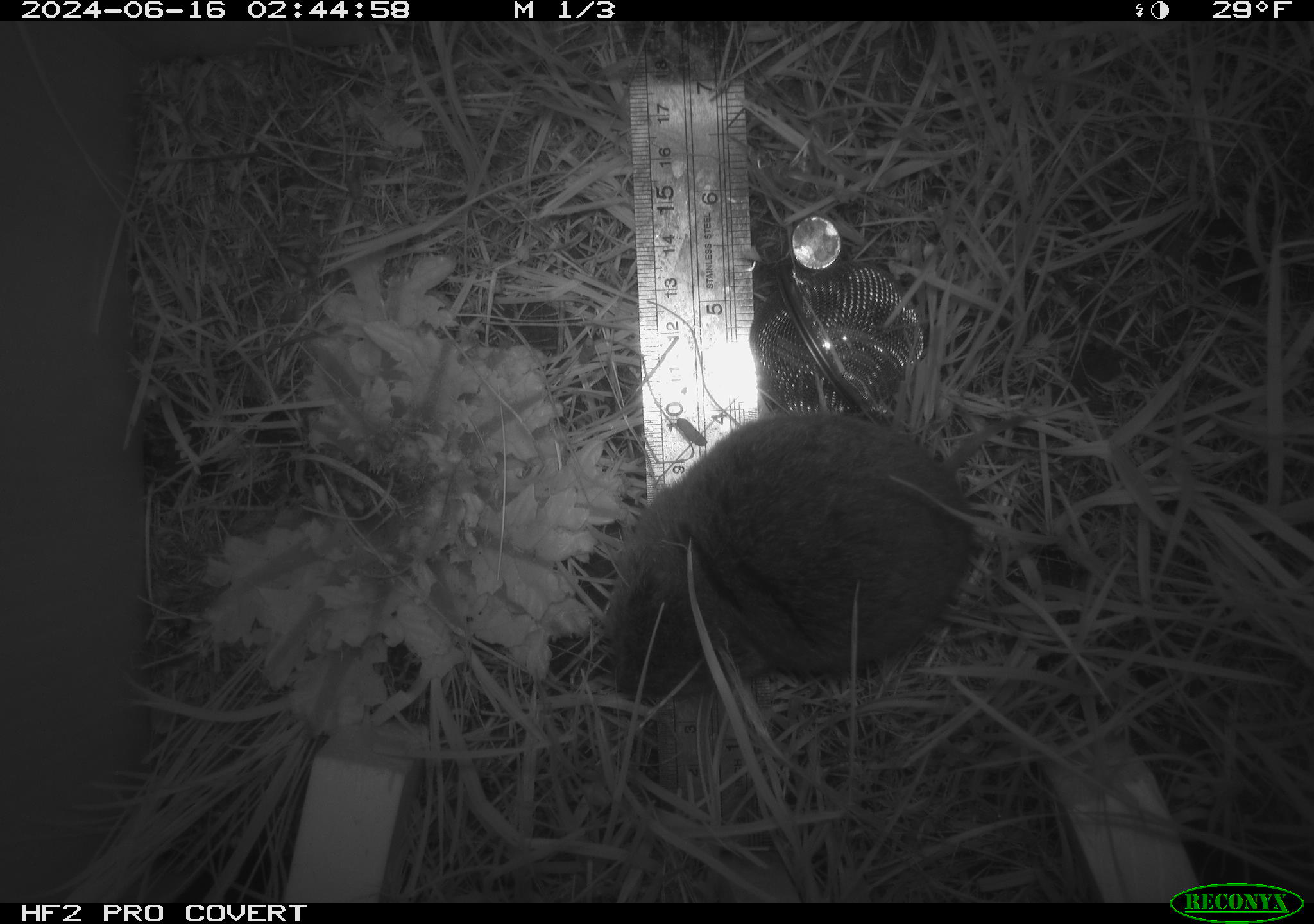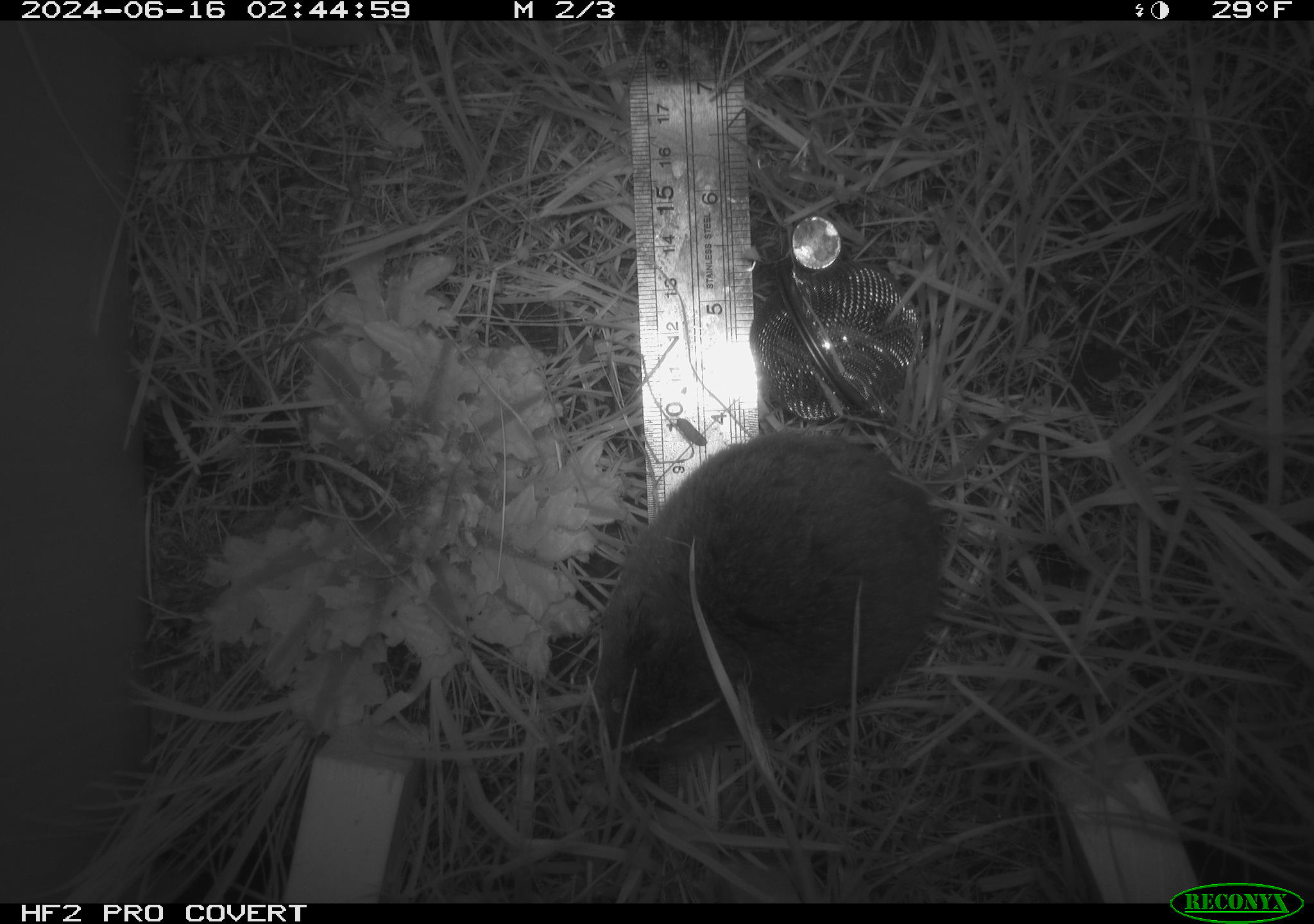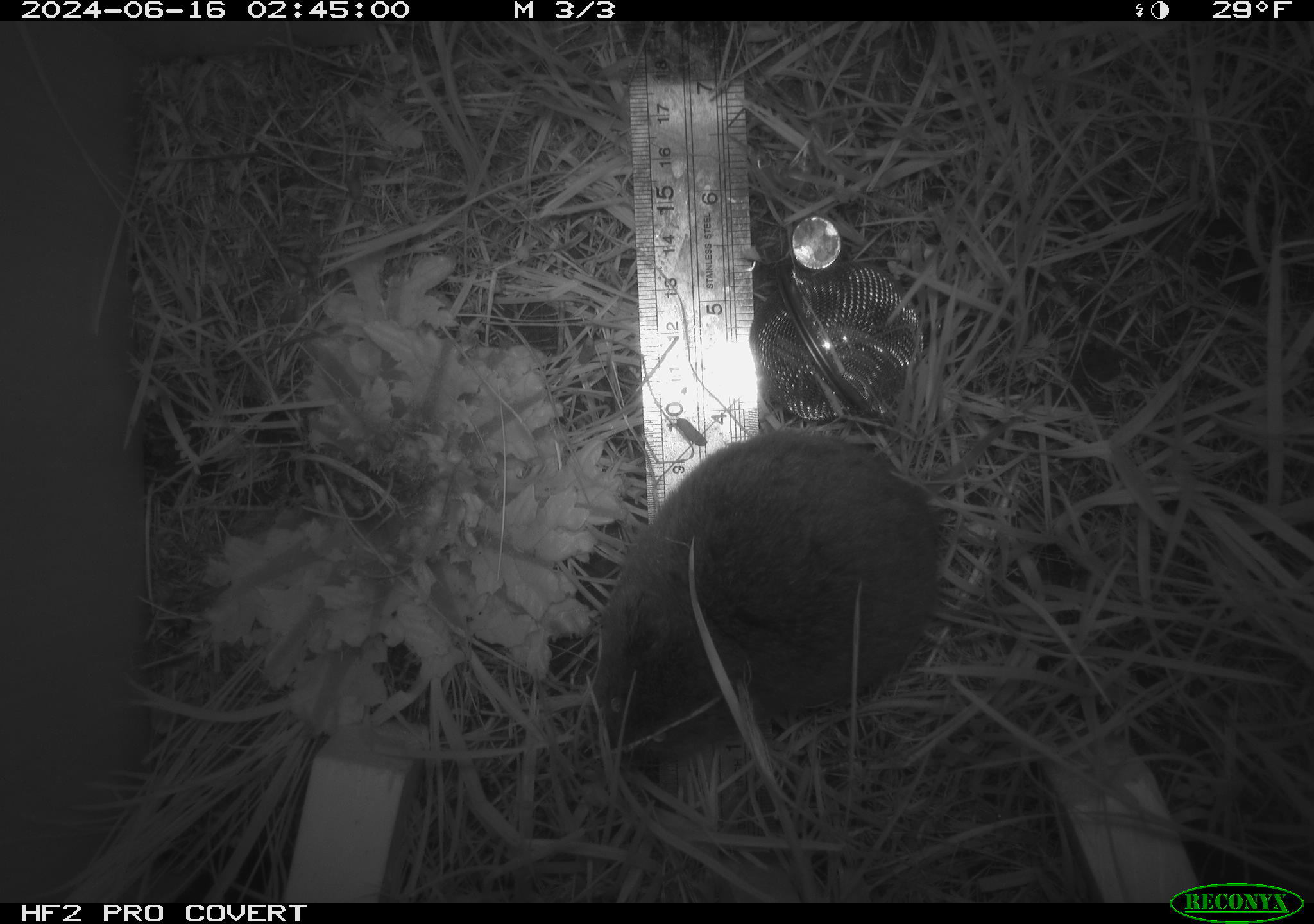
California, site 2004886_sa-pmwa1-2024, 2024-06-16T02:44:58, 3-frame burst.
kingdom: Animalia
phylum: Chordata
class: Mammalia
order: Rodentia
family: Cricetidae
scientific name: Arvicolinae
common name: voles, lemmings, and muskrats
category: arvicolinae subfamily